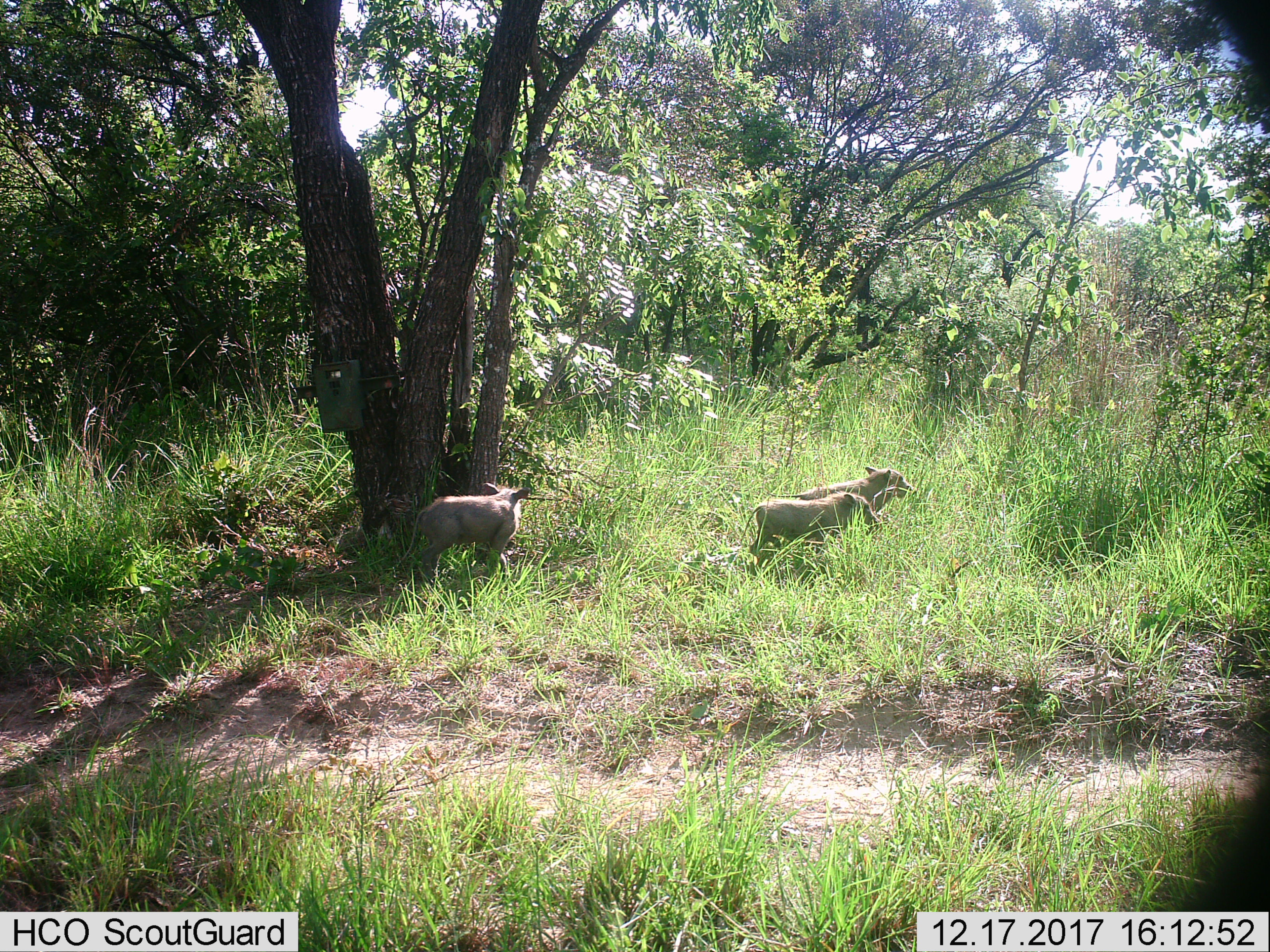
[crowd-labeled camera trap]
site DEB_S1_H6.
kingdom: Animalia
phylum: Chordata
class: Mammalia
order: Artiodactyla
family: Suidae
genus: Phacochoerus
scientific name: Phacochoerus africanus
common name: warthog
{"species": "warthog (Phacochoerus africanus)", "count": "3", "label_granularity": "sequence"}